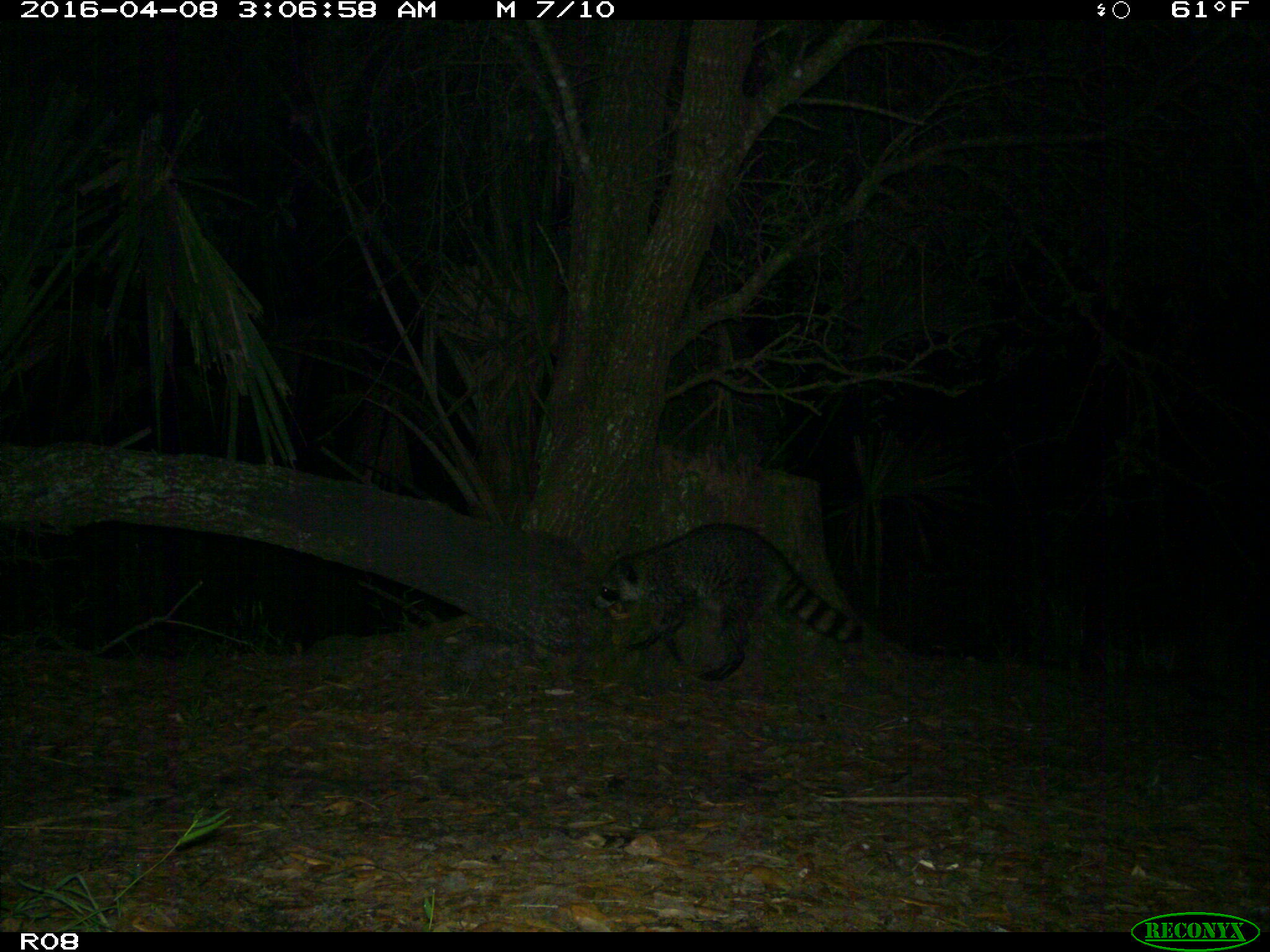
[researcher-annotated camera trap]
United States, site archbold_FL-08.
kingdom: Animalia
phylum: Chordata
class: Mammalia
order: Carnivora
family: Procyonidae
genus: Procyon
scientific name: Procyon lotor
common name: common raccoon